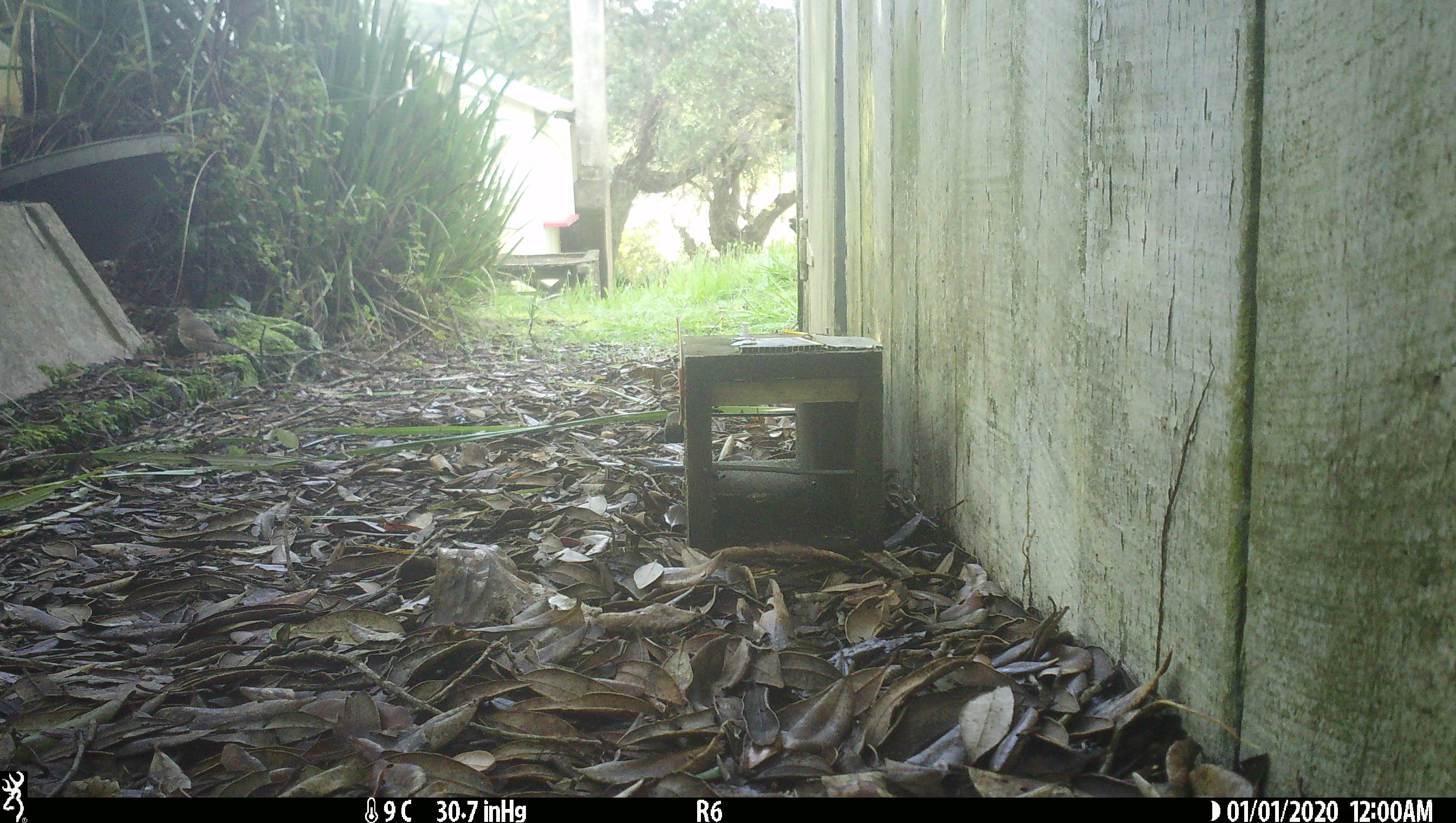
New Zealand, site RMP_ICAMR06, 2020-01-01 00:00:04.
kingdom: Animalia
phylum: Chordata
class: Aves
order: Passeriformes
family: Turdidae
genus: Turdus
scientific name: Turdus philomelos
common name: song thrush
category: thrush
Thrush (song thrush) (Turdus philomelos).